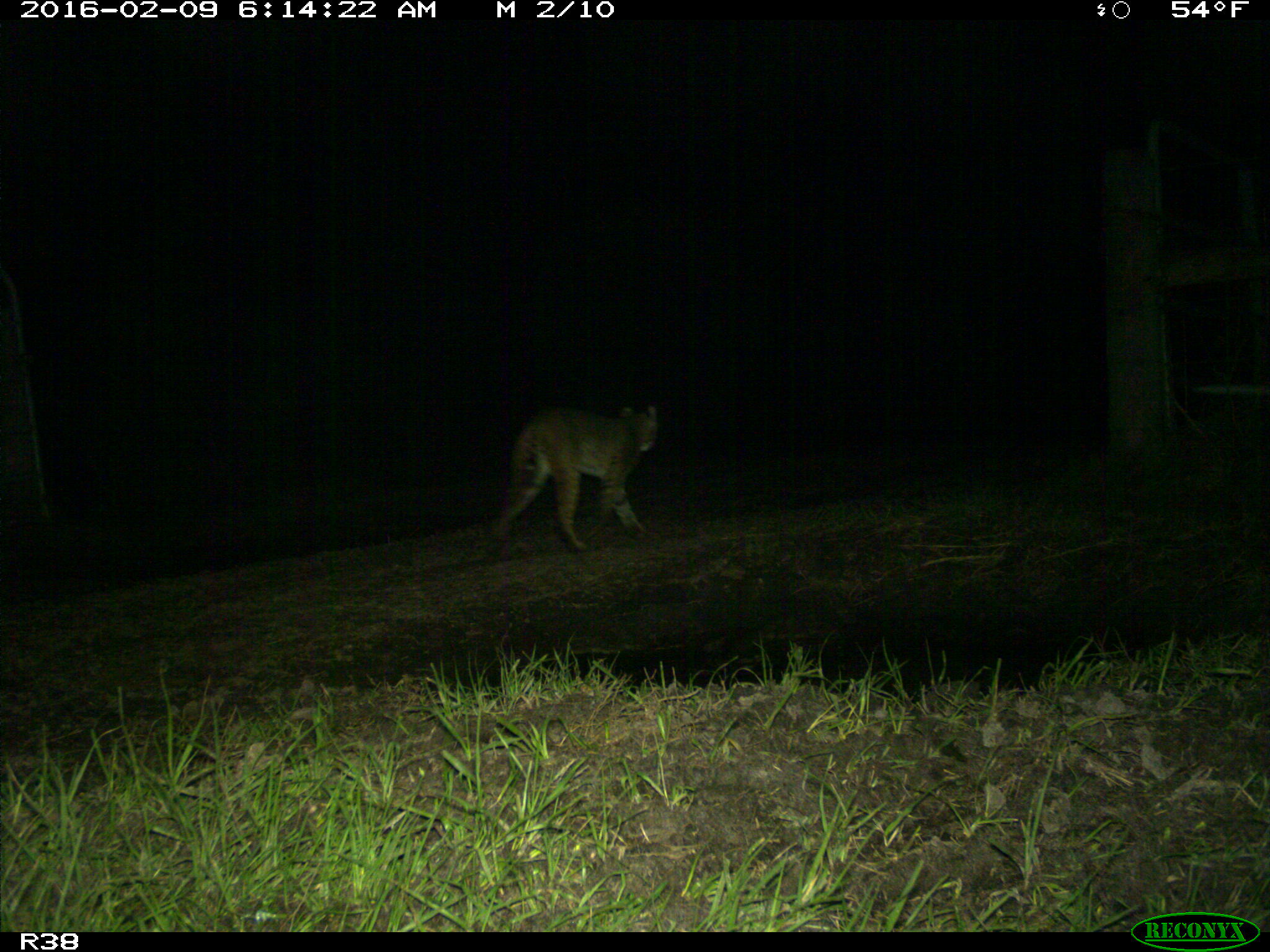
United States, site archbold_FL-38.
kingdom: Animalia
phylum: Chordata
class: Mammalia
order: Carnivora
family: Felidae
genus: Lynx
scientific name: Lynx rufus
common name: bobcat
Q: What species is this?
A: Lynx rufus (bobcat).